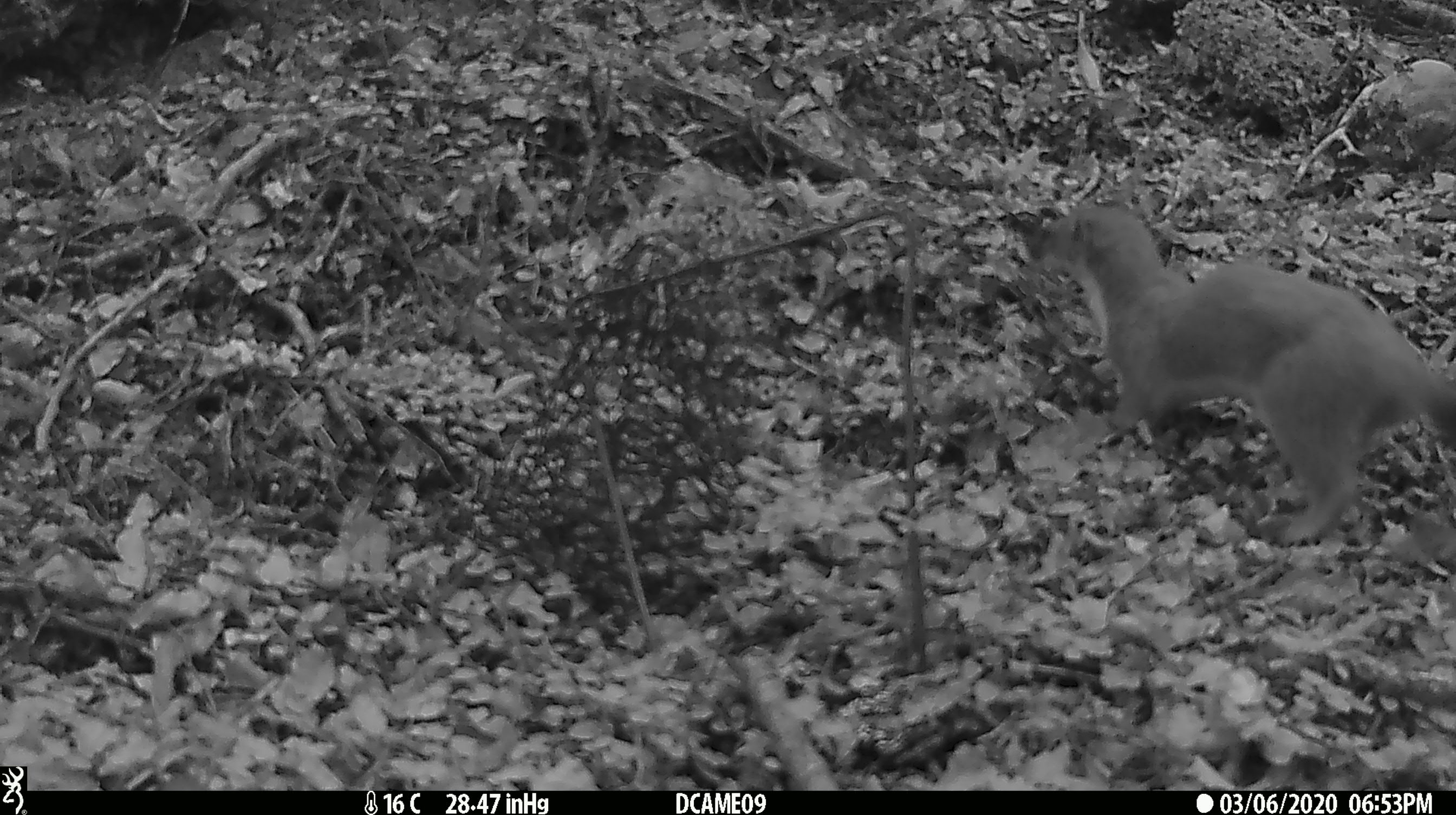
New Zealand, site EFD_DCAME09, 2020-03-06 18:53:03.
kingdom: Animalia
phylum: Chordata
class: Mammalia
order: Carnivora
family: Mustelidae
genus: Mustela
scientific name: Mustela erminea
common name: stoat